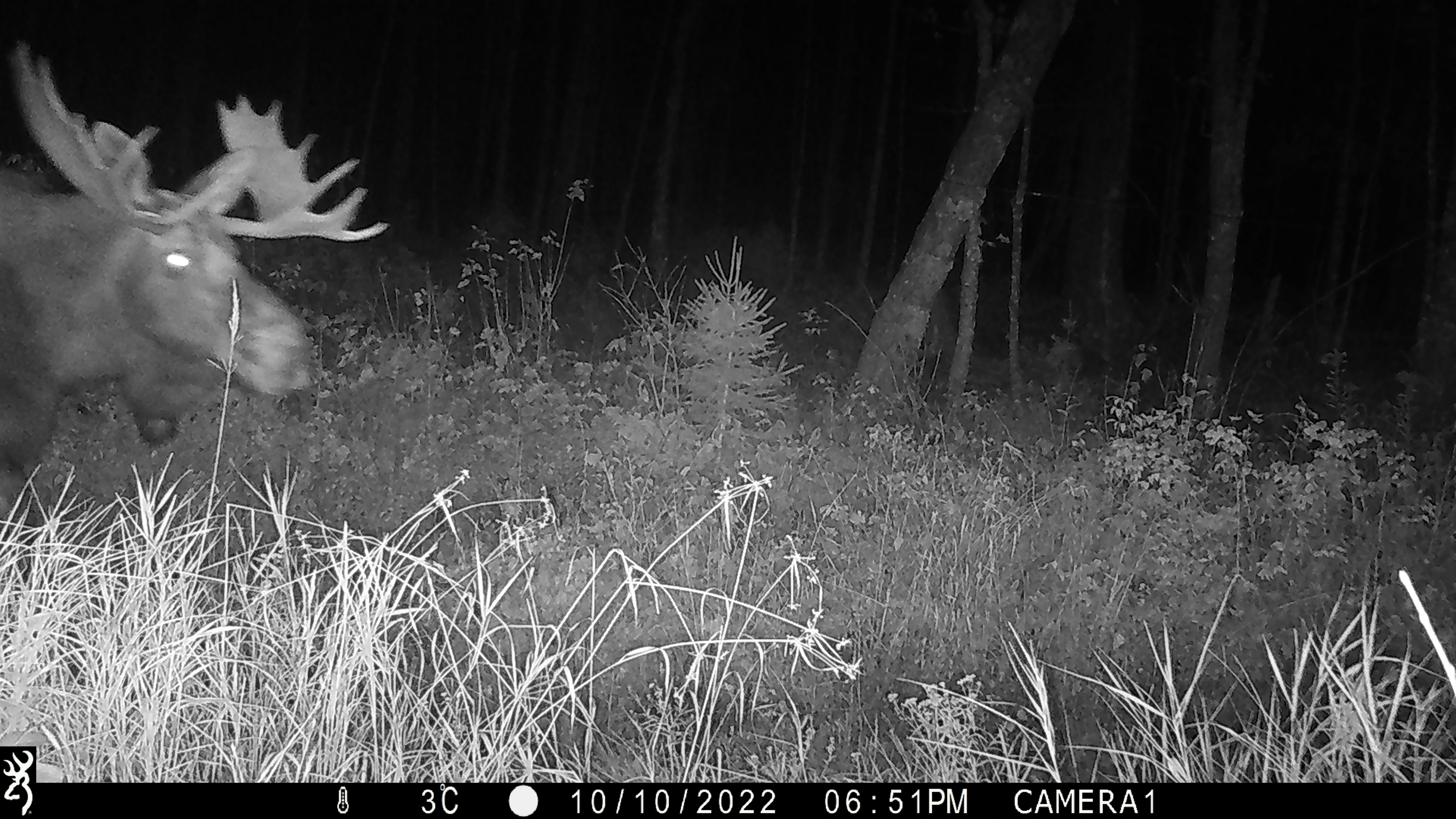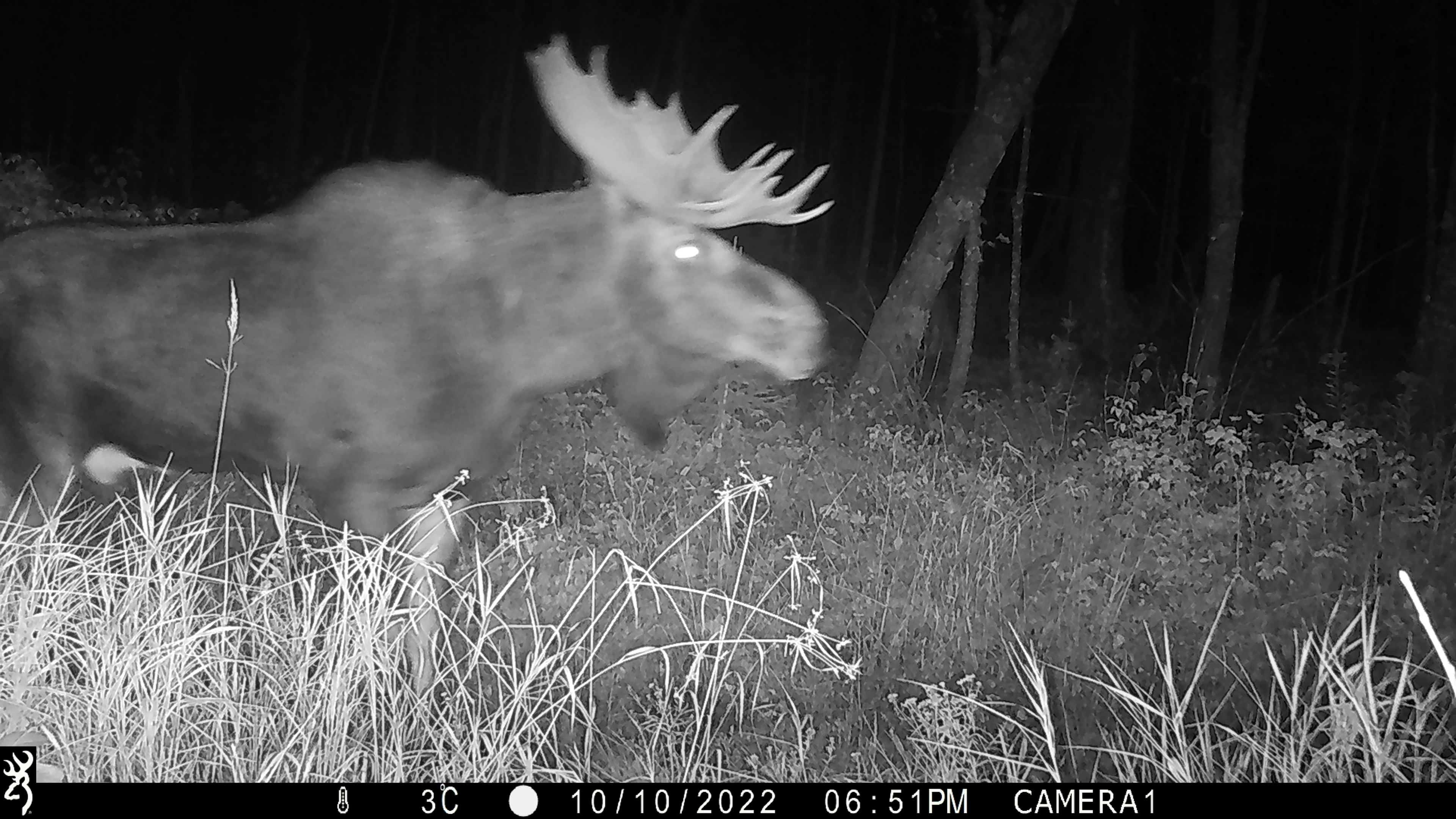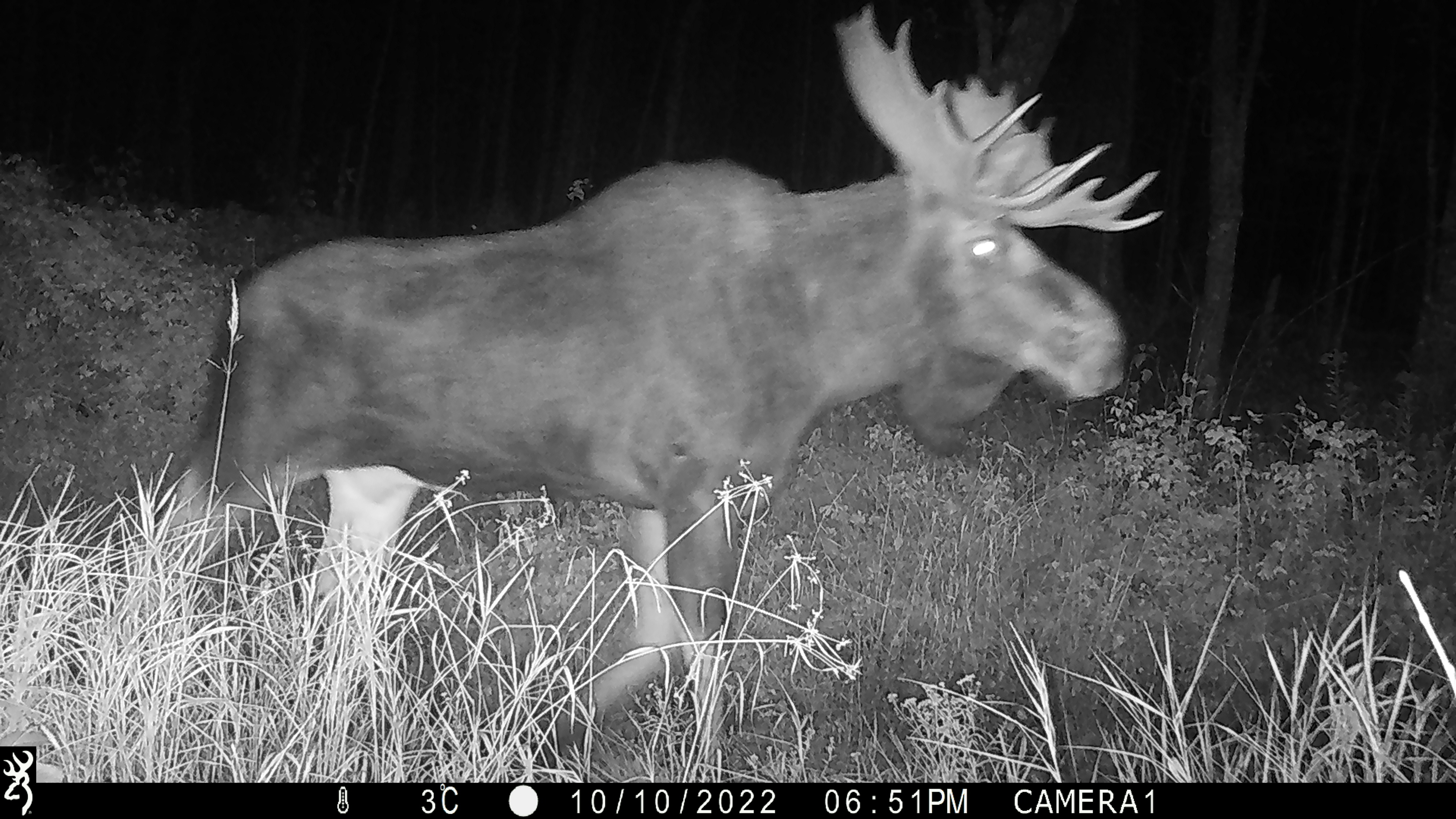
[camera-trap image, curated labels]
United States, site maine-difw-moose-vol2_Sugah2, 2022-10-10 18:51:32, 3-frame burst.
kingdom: Animalia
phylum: Chordata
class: Mammalia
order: Artiodactyla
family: Cervidae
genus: Alces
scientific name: Alces alces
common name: moose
Moose (Alces alces).